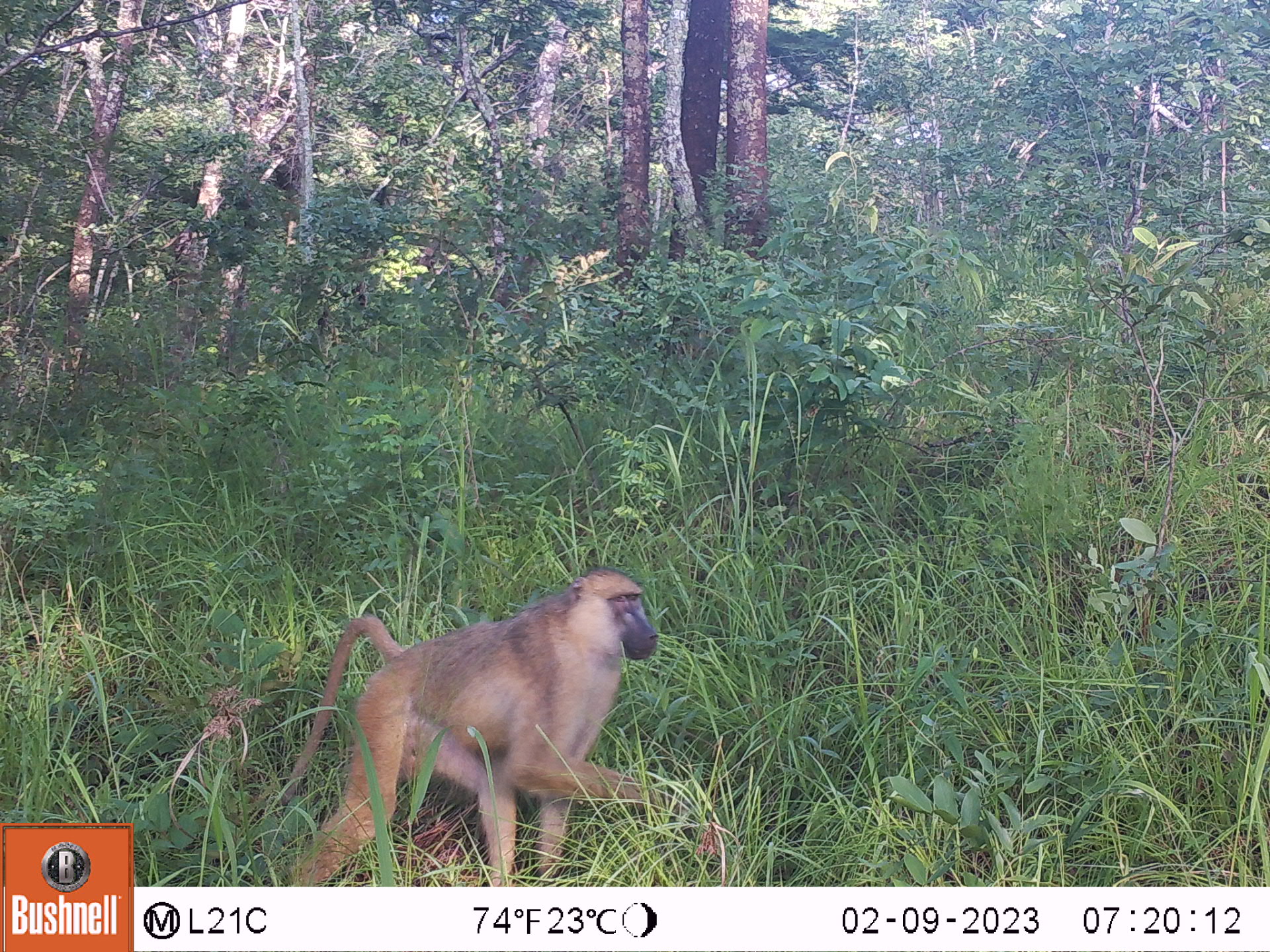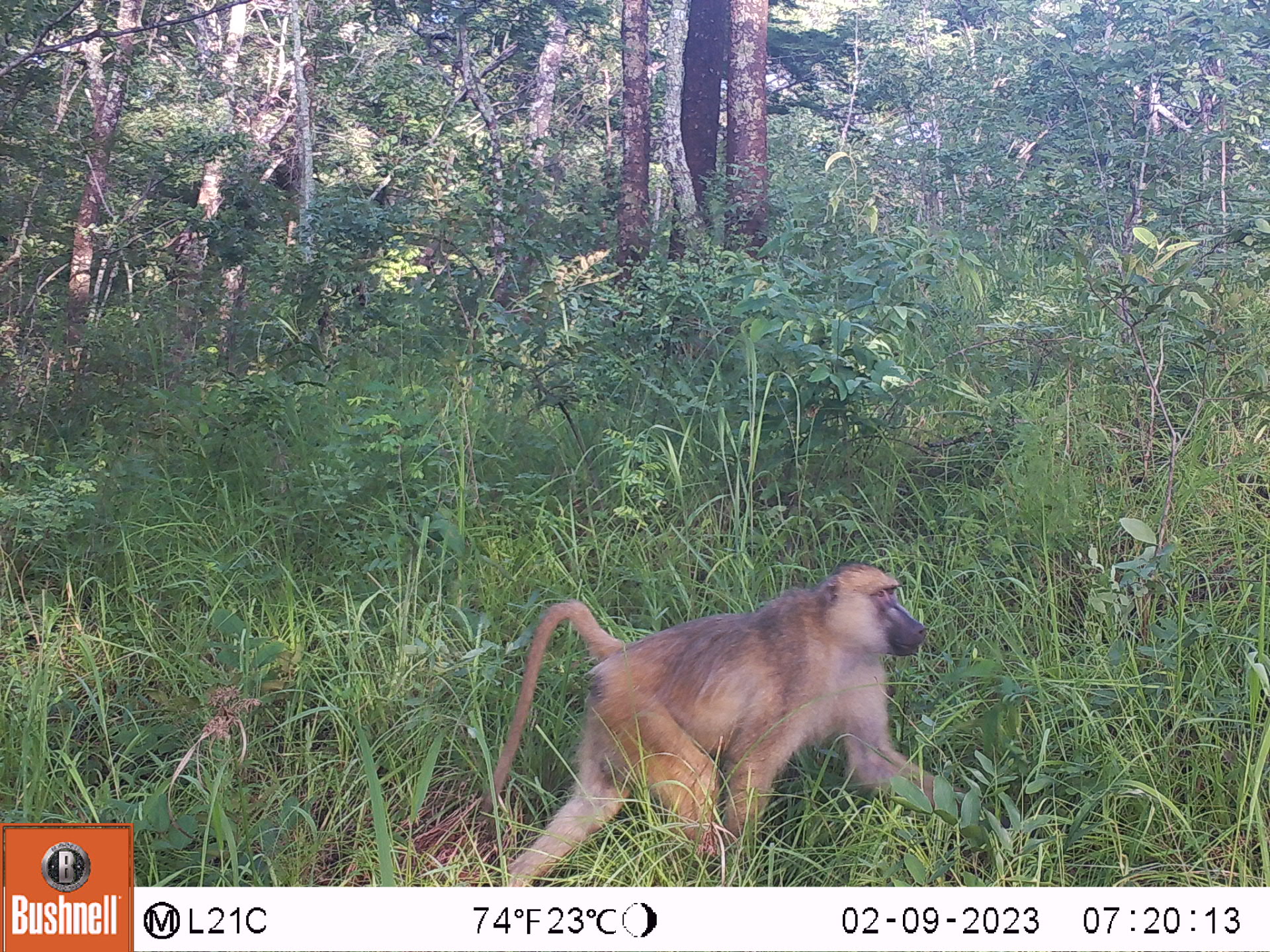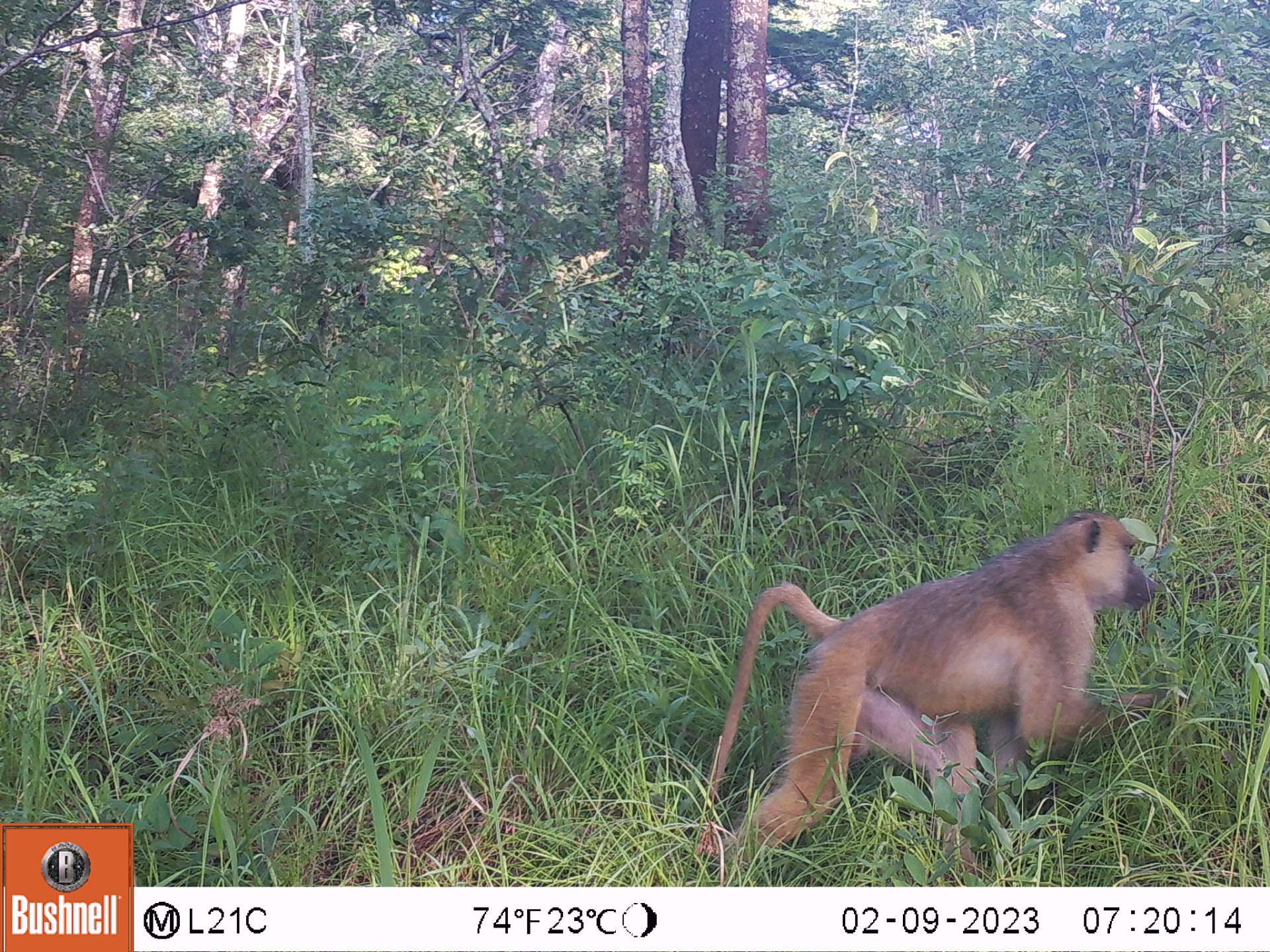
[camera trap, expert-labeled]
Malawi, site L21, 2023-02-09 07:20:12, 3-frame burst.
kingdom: Animalia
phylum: Chordata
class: Mammalia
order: Primates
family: Cercopithecidae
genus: Papio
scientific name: Papio cynocephalus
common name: yellow baboon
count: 1